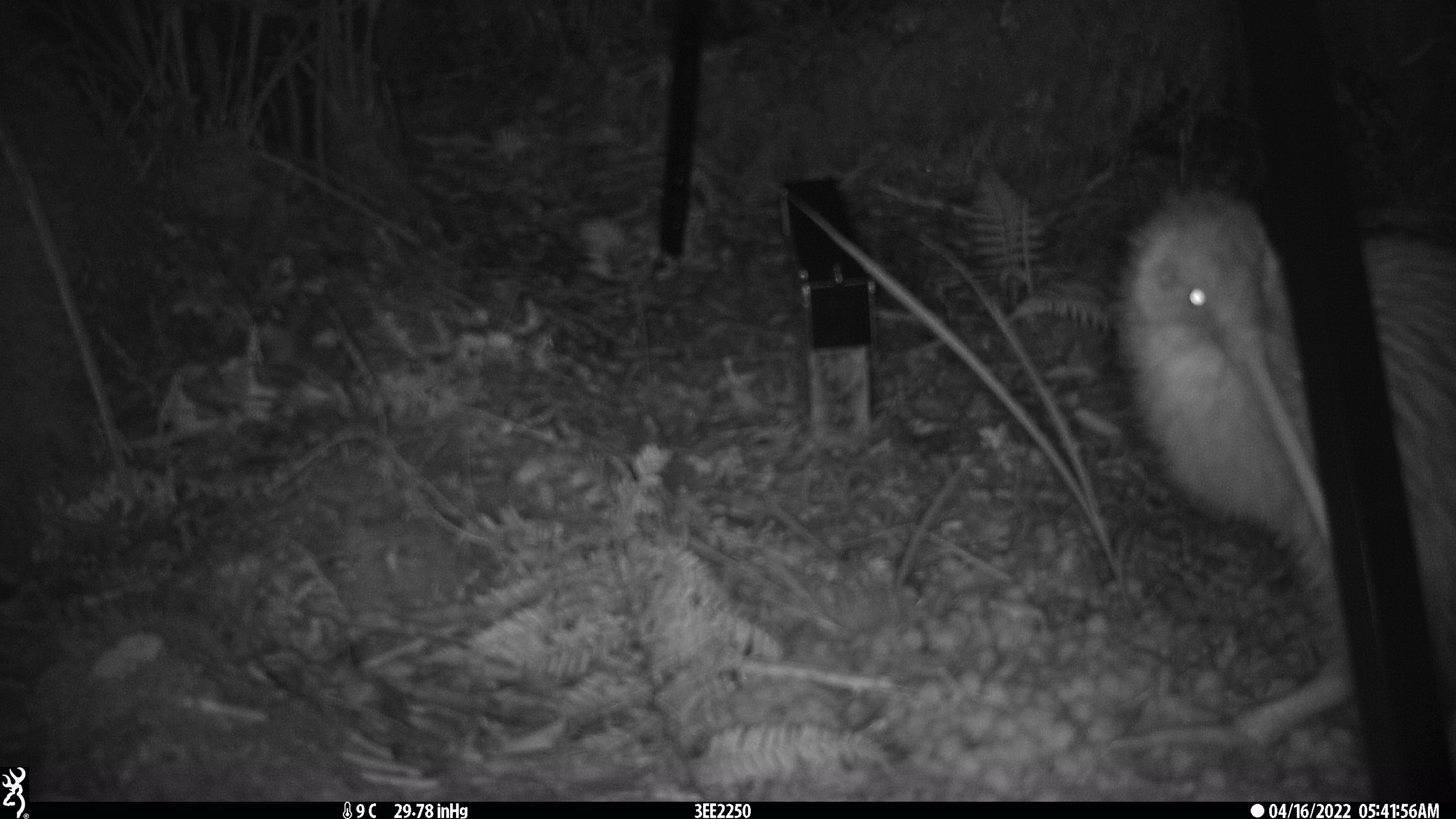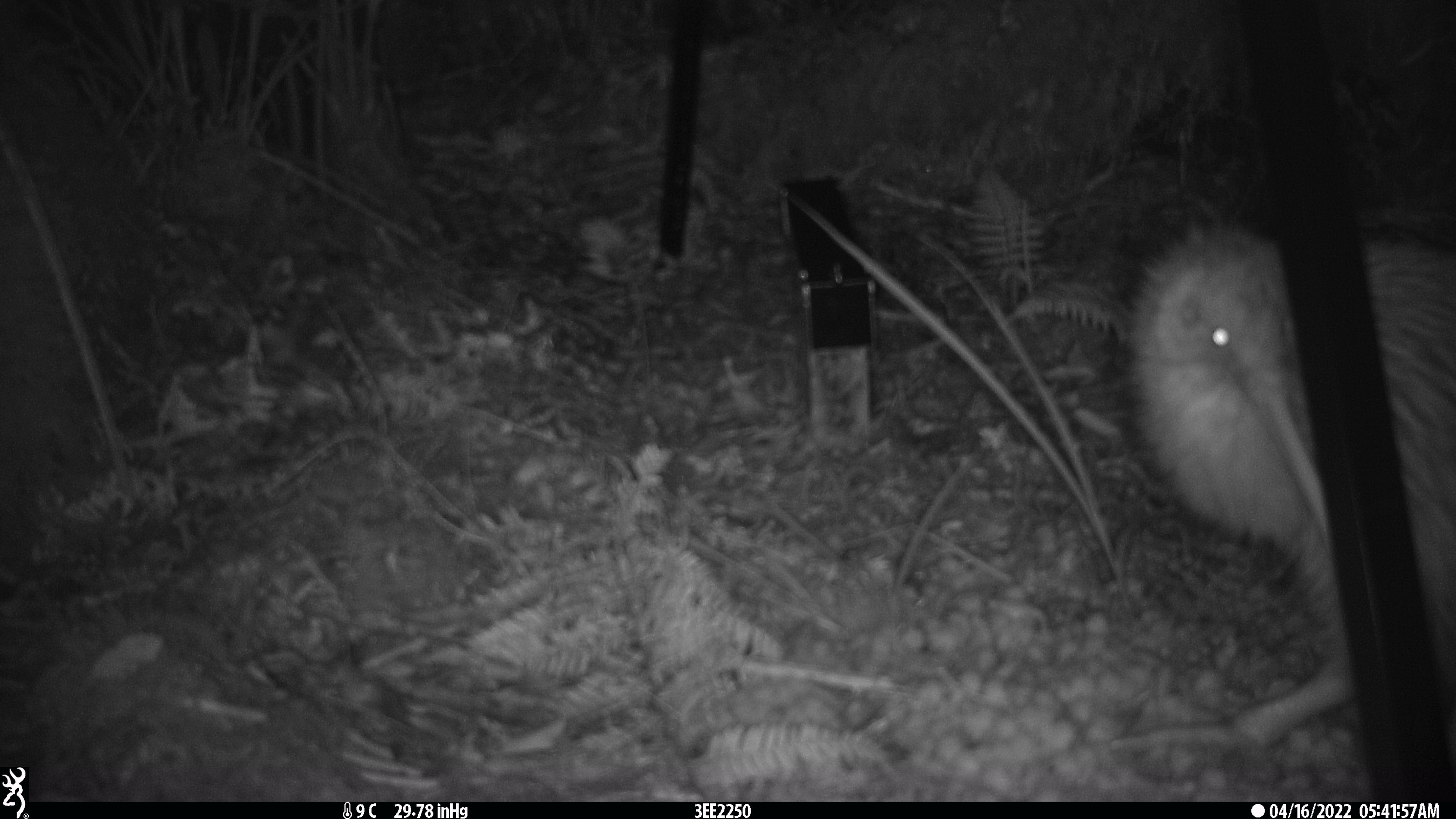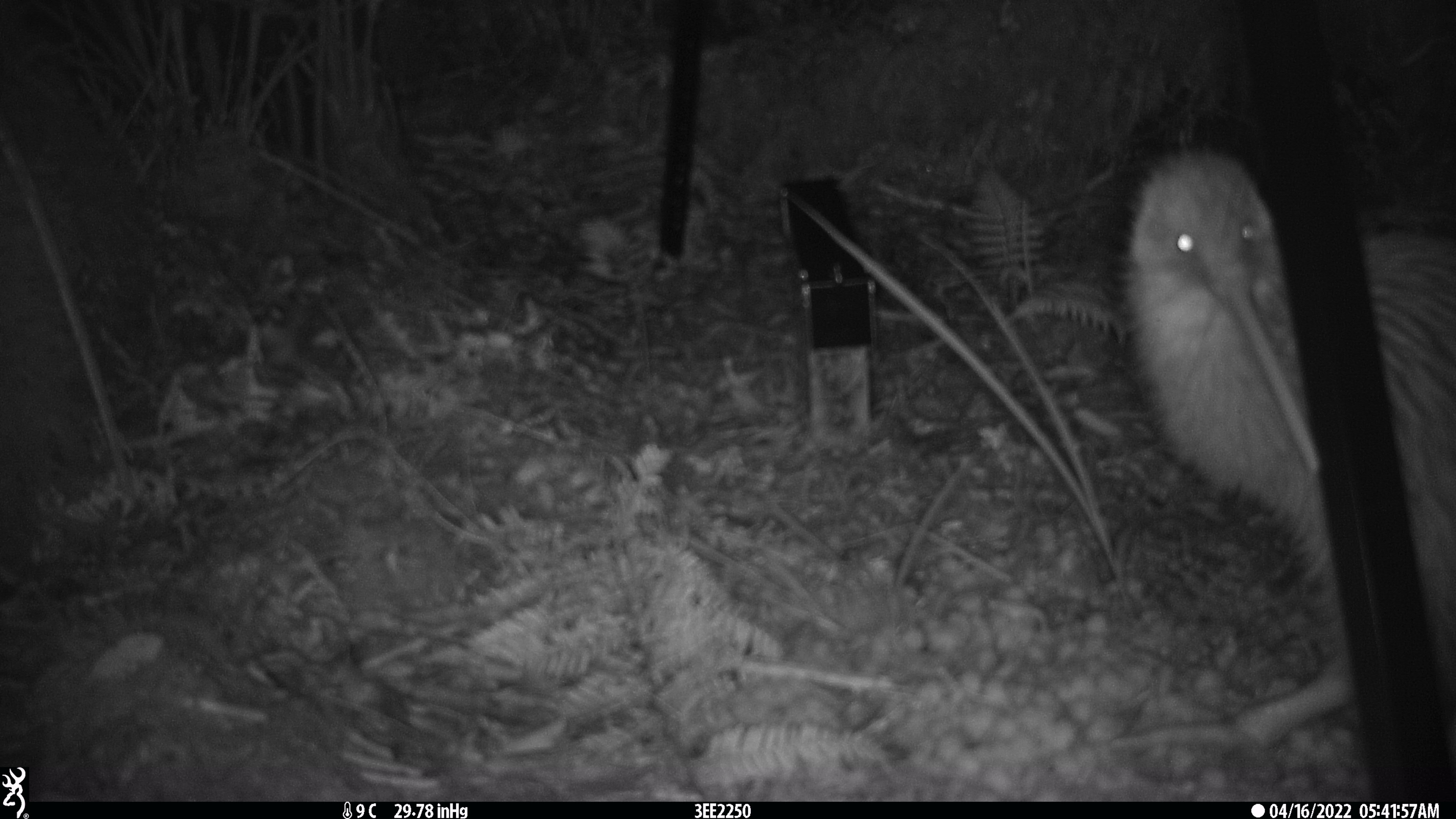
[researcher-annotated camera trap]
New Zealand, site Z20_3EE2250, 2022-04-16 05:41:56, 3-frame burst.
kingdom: Animalia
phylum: Chordata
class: Aves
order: Apterygiformes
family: Apterygidae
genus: Apteryx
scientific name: Apteryx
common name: kiwi